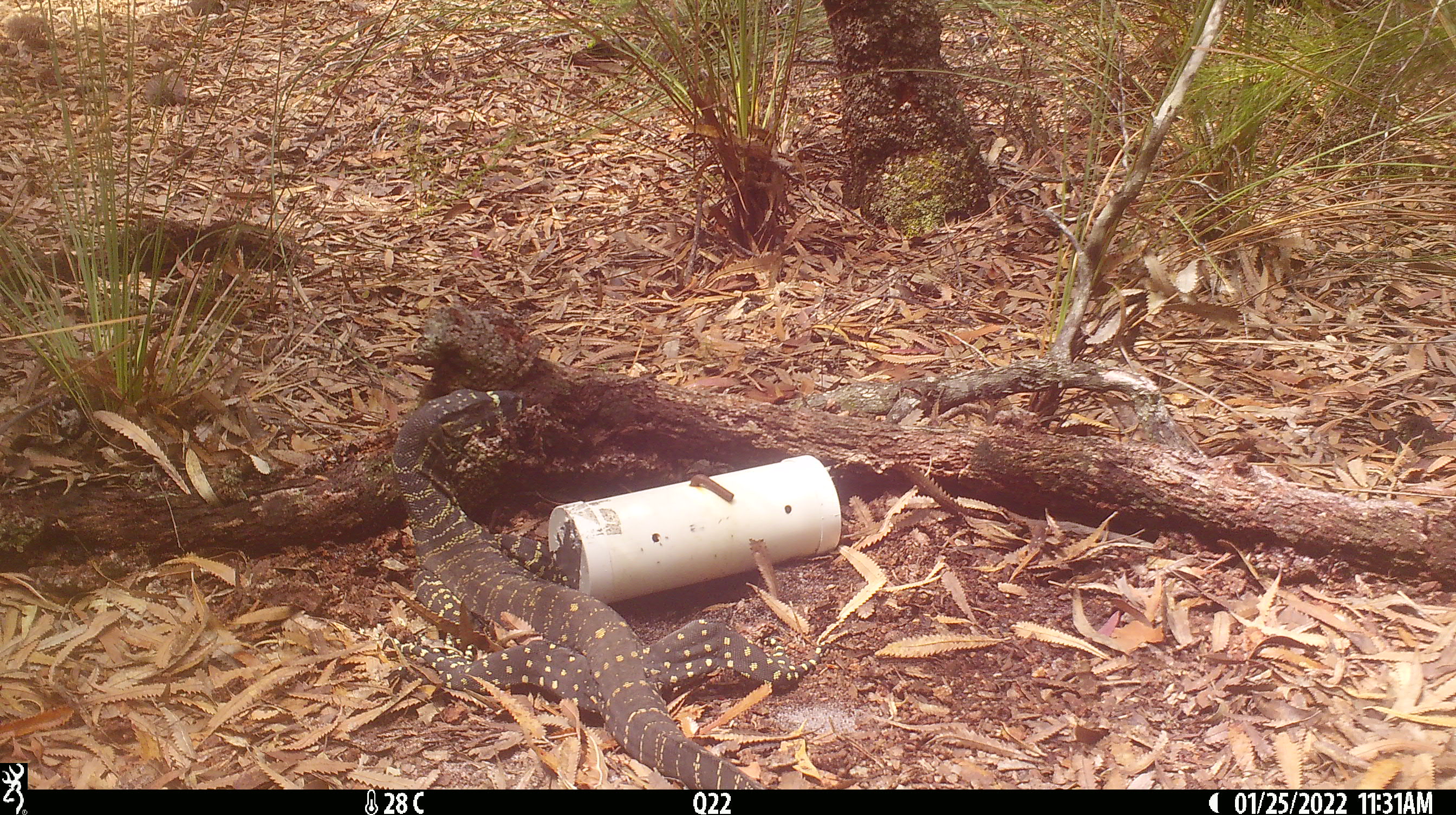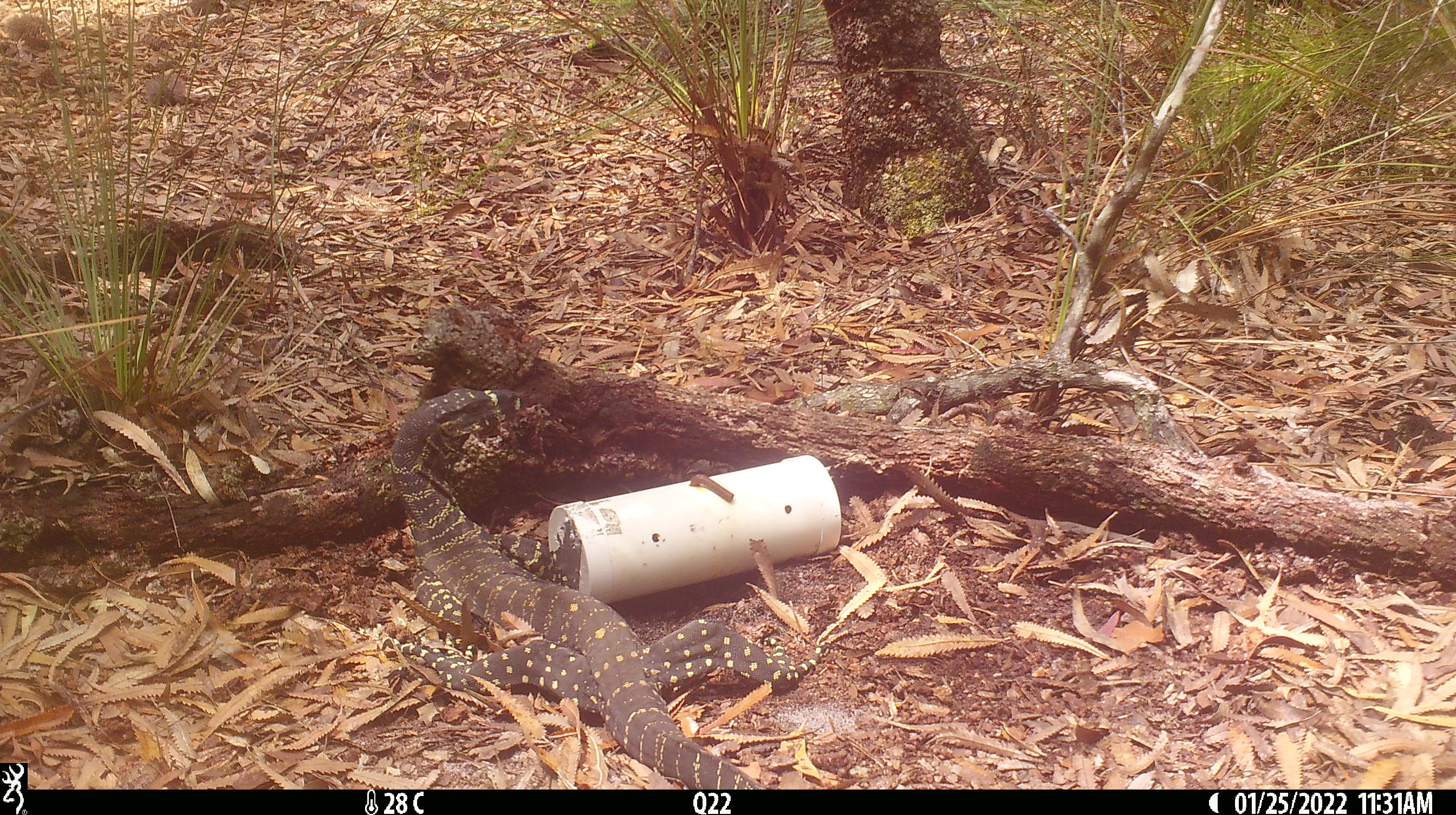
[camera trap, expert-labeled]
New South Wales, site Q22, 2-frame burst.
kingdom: Animalia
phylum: Chordata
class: Reptilia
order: Squamata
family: Varanidae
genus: Varanus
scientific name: Varanus varius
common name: lace monitor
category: goanna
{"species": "goanna (lace monitor) (Varanus varius)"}